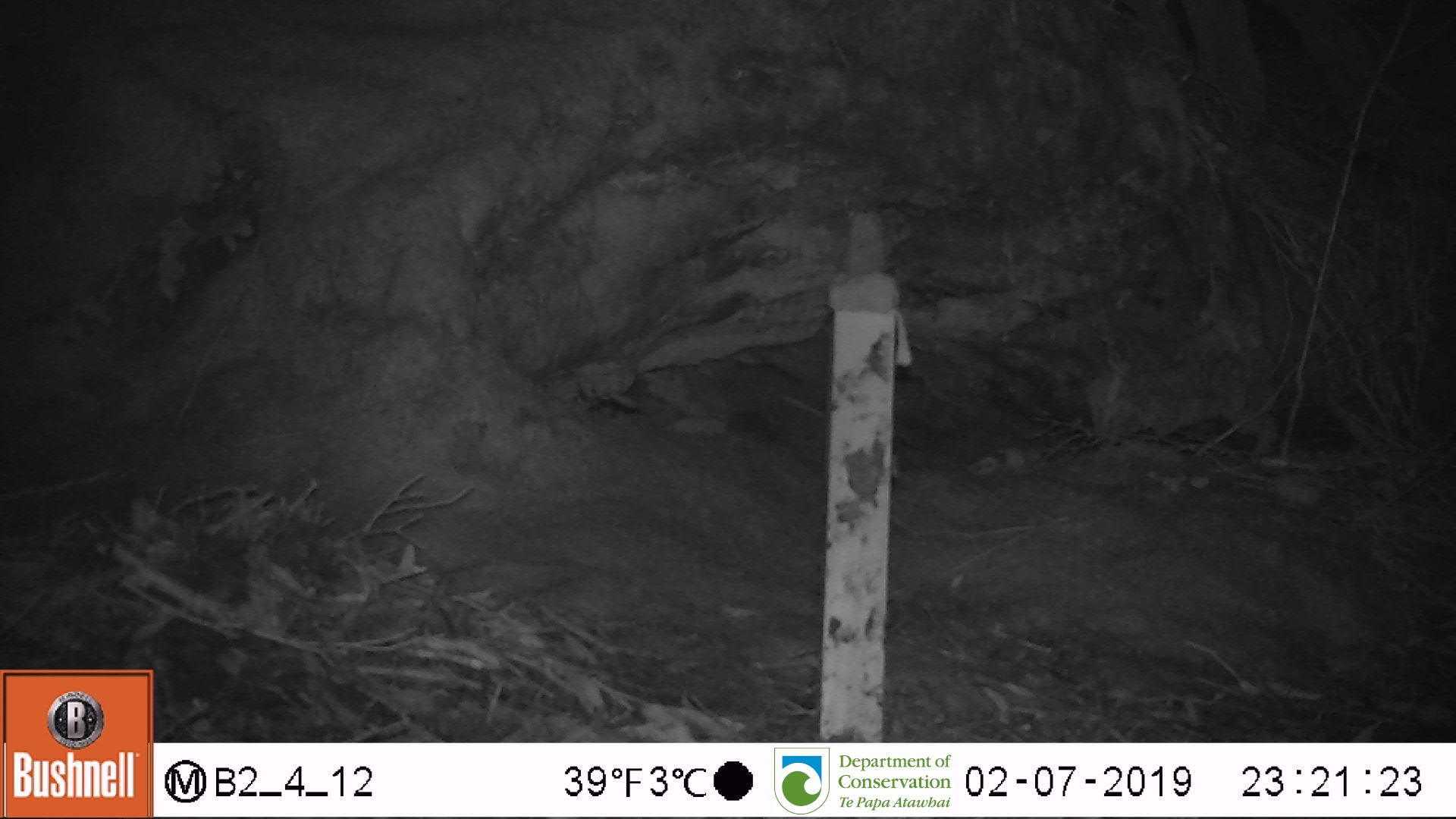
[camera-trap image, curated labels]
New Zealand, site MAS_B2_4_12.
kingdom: Animalia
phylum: Chordata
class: Mammalia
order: Rodentia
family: Muridae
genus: Mus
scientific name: Mus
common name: mouse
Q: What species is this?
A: Mouse (Mus).